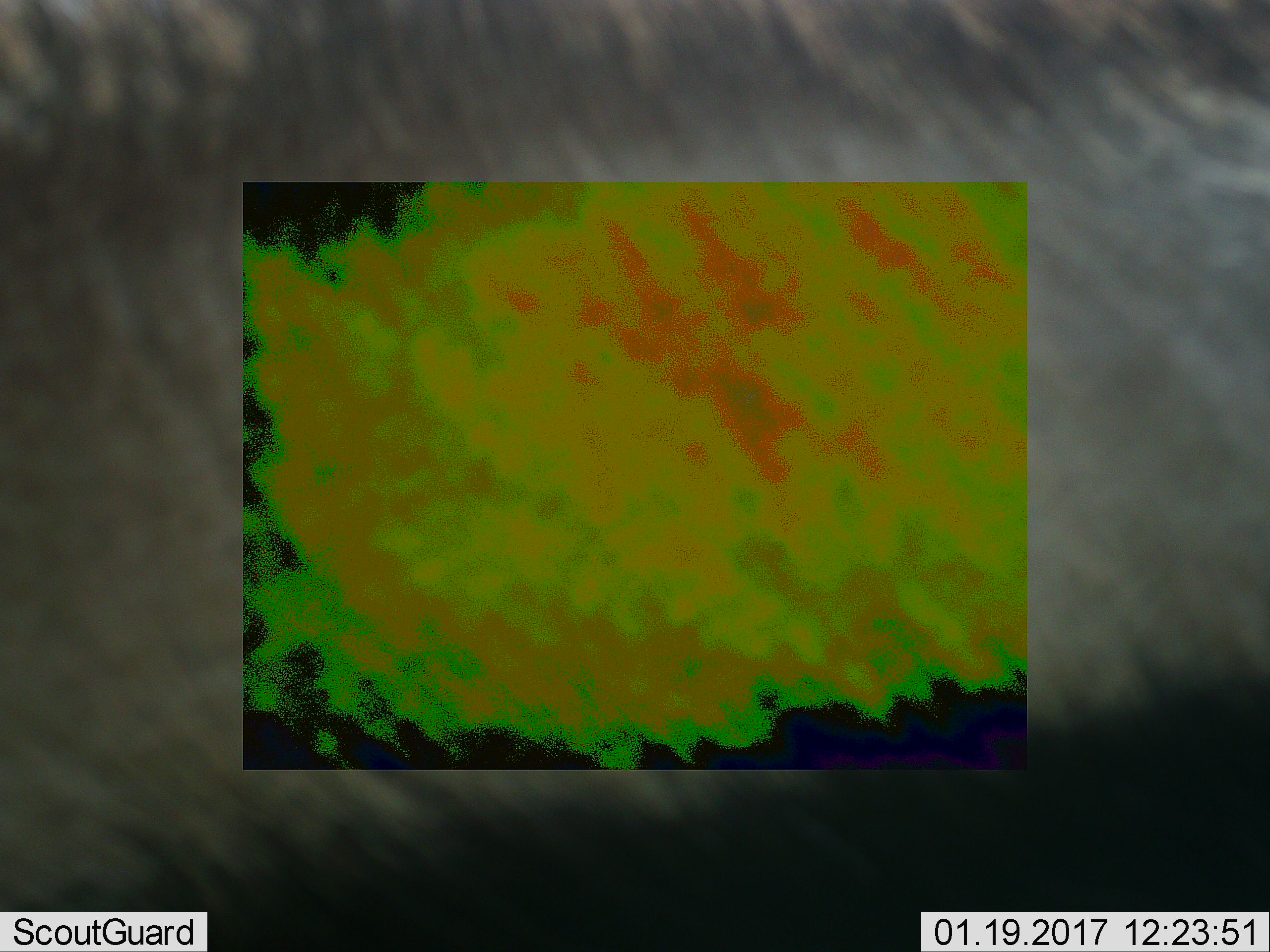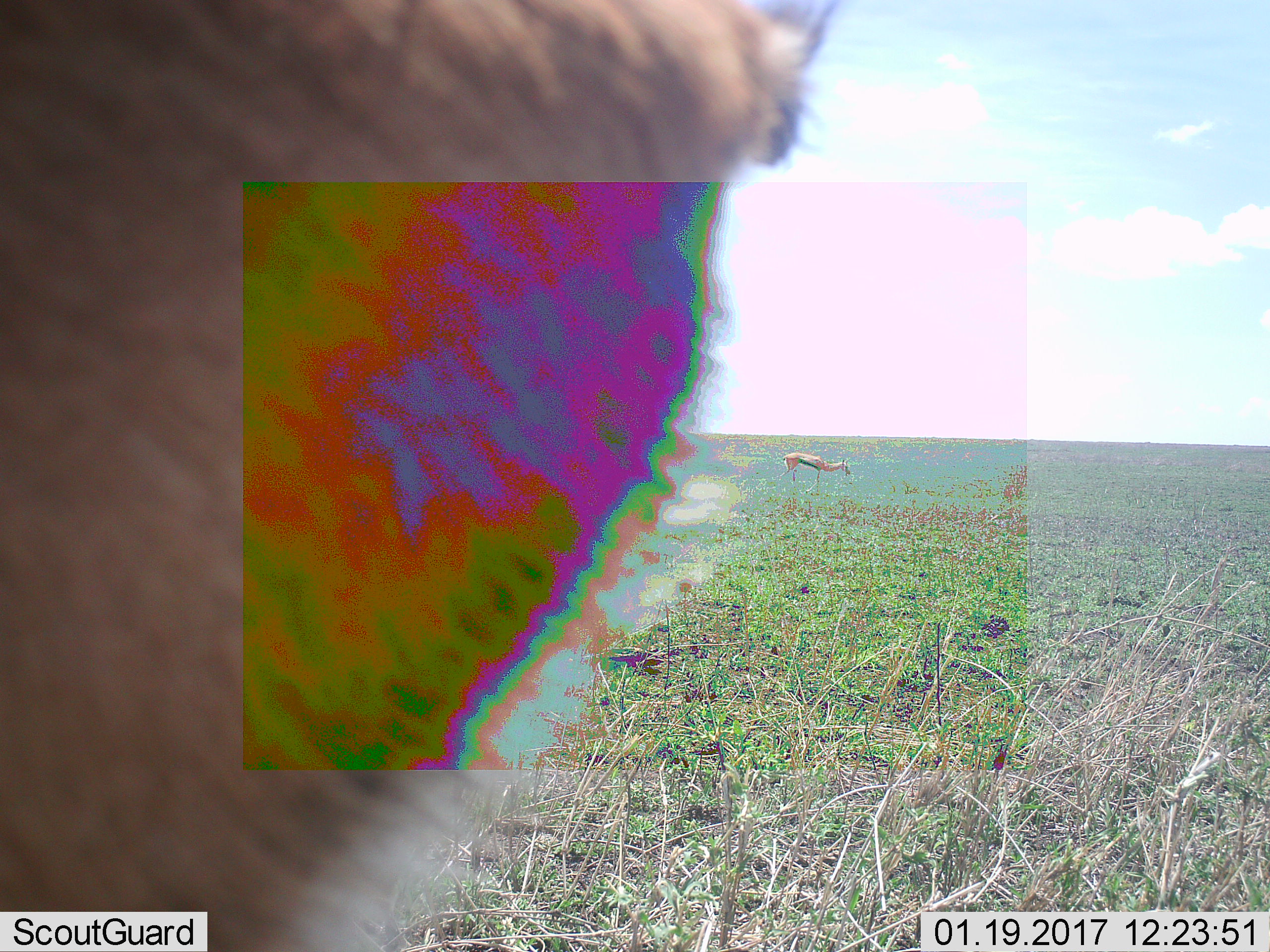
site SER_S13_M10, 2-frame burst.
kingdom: Animalia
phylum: Chordata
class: Mammalia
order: Artiodactyla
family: Bovidae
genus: Eudorcas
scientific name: Eudorcas thomsonii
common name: thomson's gazelle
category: gazellethomsons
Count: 2.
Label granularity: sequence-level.